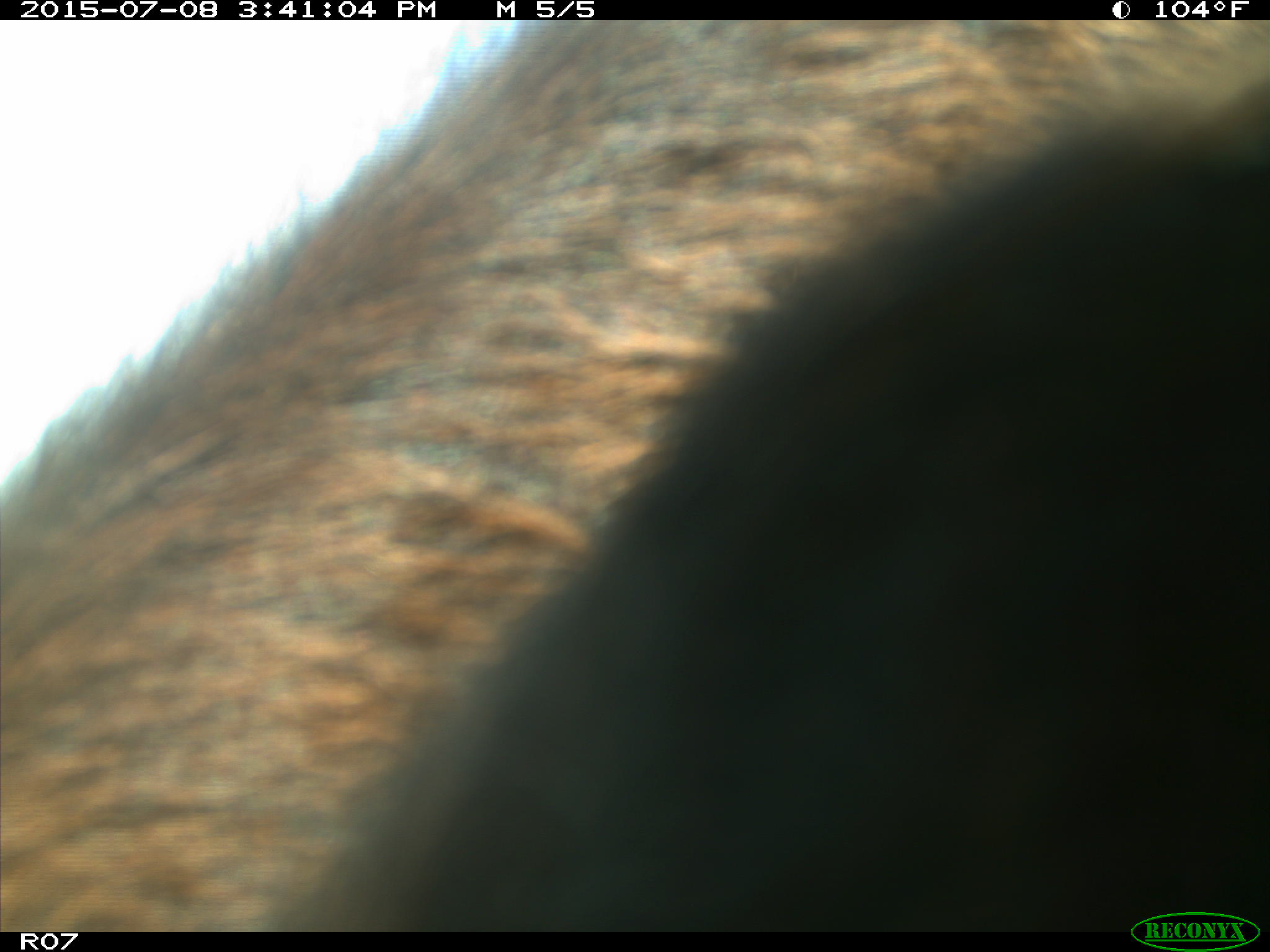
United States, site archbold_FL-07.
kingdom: Animalia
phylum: Chordata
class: Mammalia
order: Artiodactyla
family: Bovidae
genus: Bos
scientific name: Bos taurus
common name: domestic cow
Bos taurus (domestic cow).